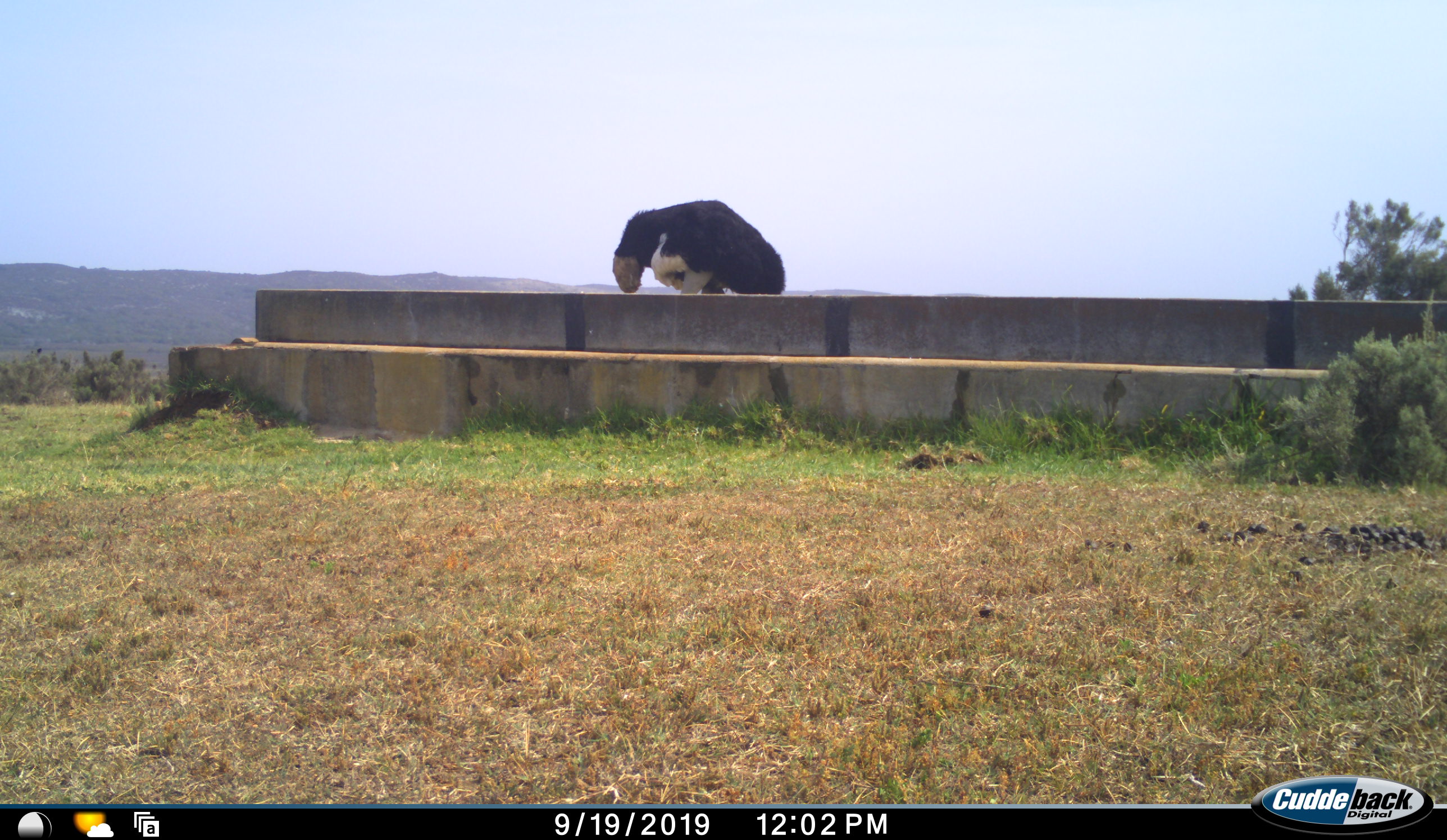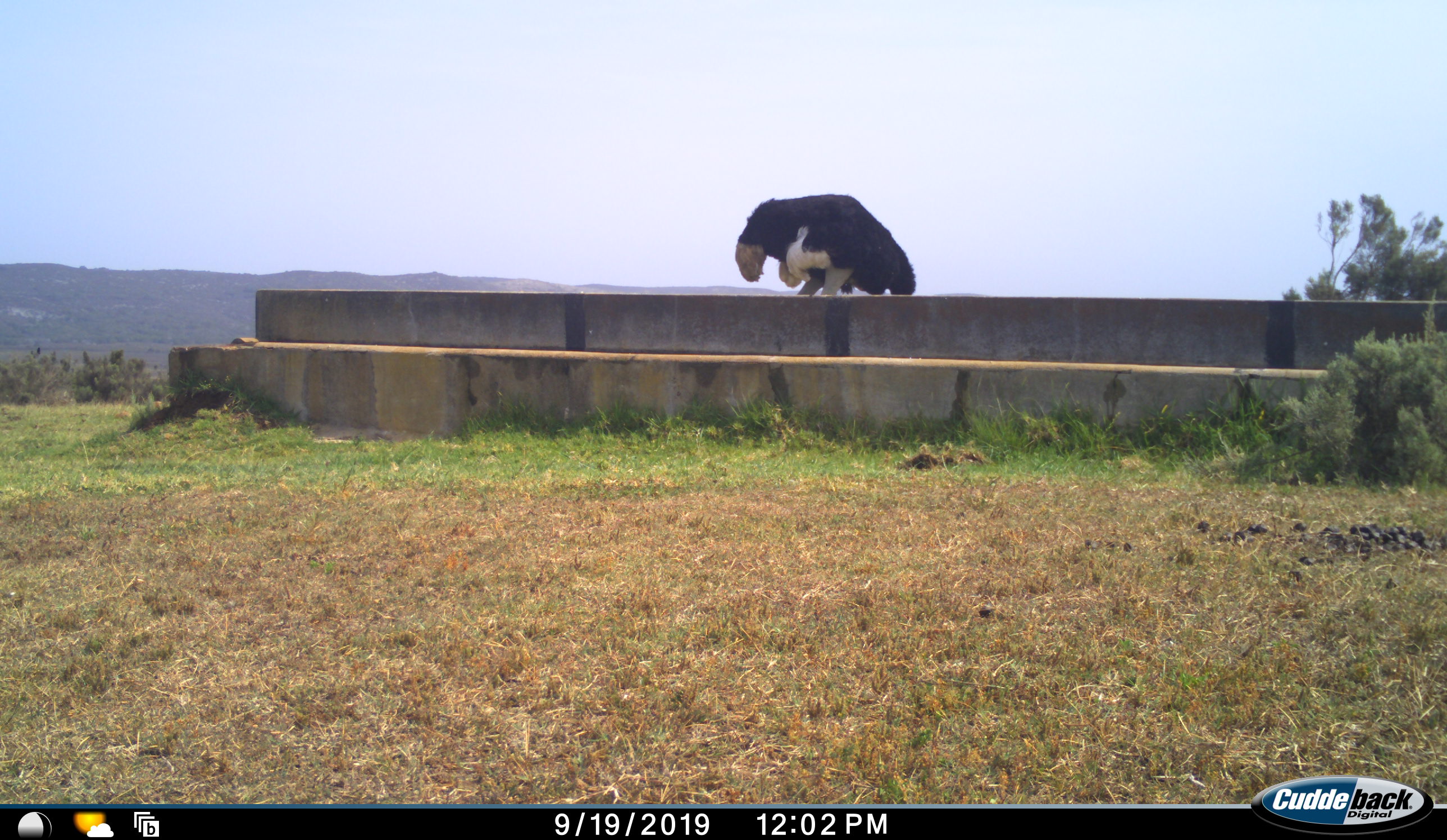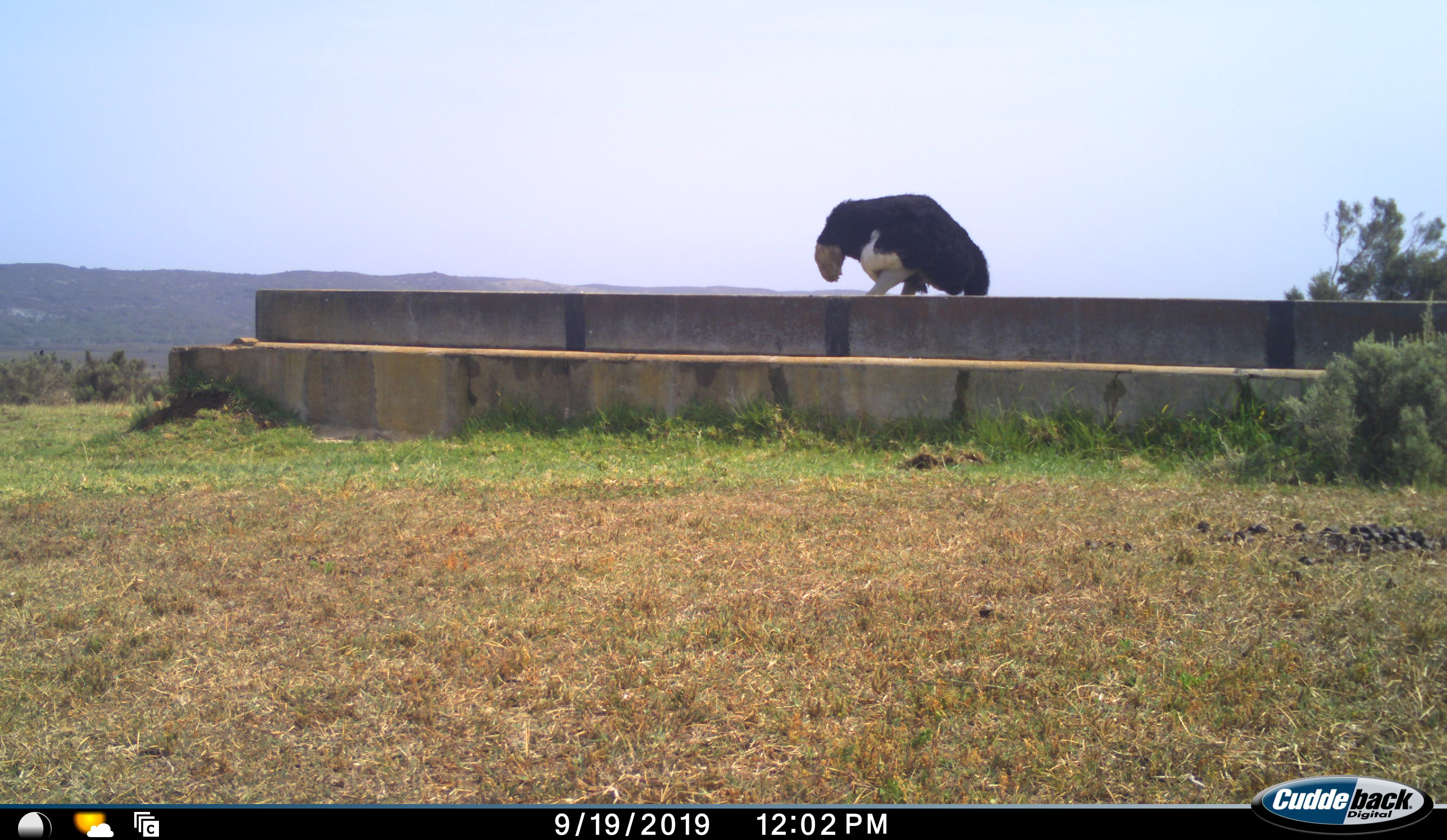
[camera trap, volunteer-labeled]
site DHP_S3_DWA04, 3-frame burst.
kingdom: Animalia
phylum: Chordata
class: Aves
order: Struthioniformes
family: Struthionidae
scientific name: Struthionidae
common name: ostrich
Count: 1.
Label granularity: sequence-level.